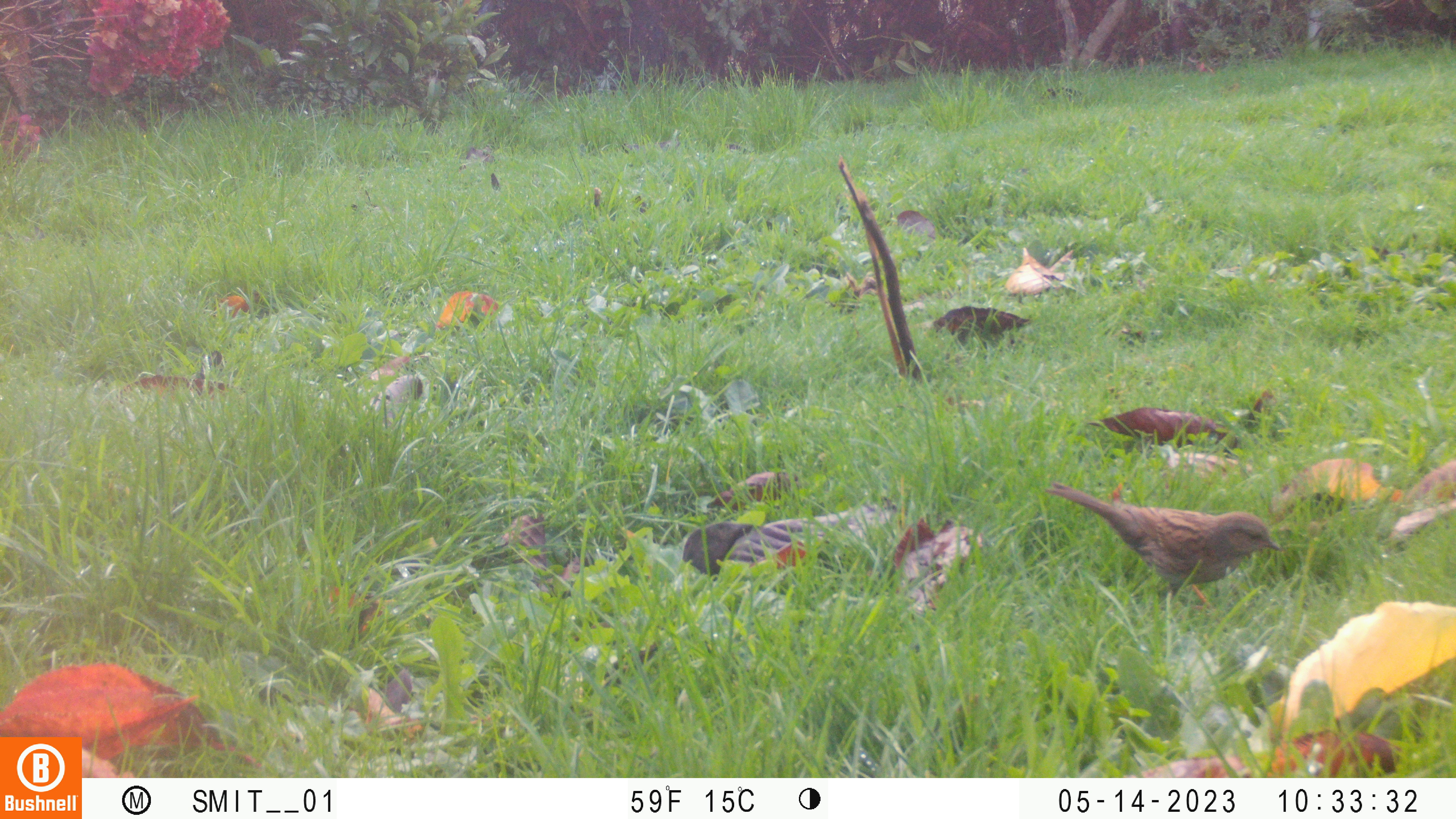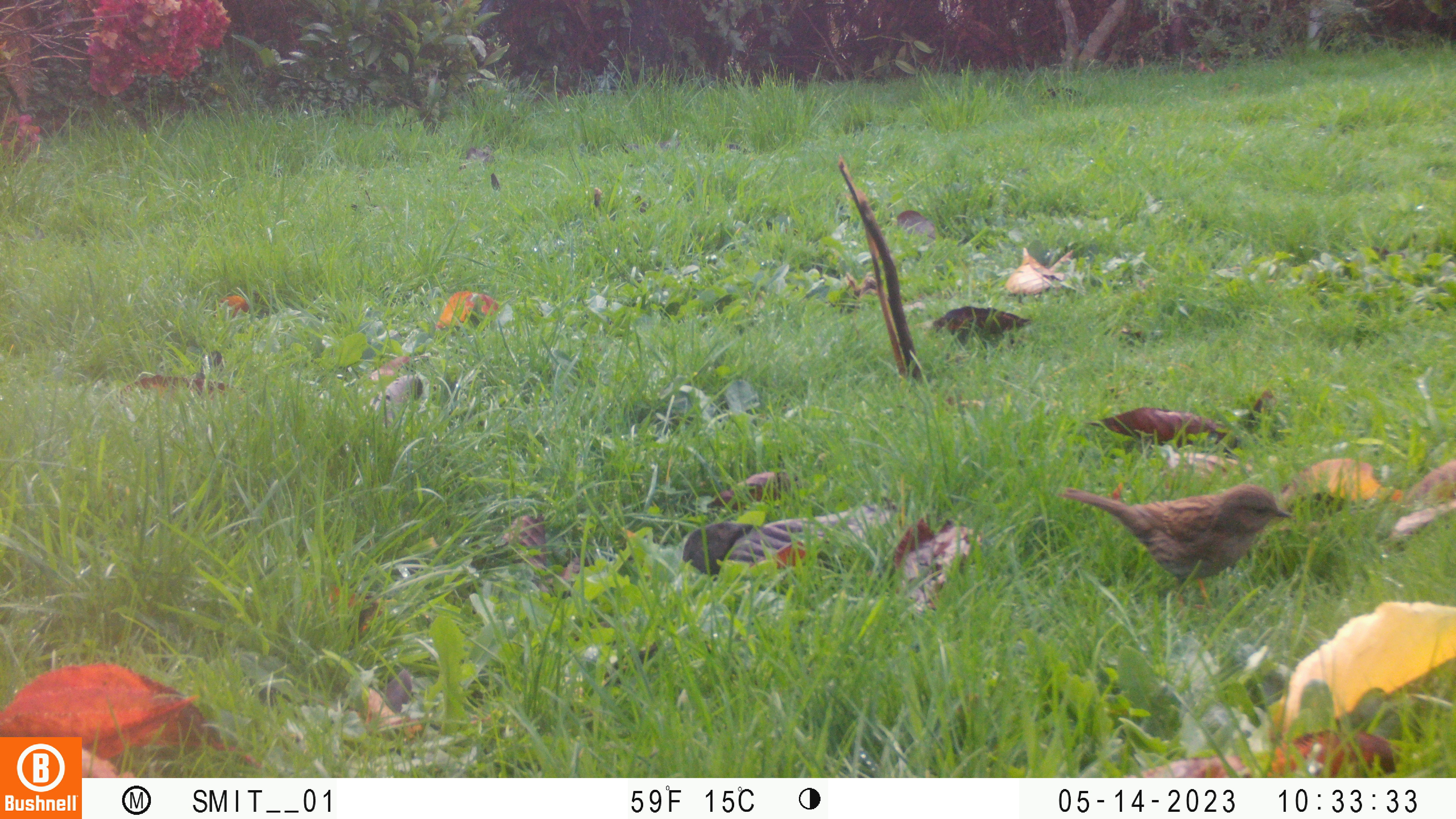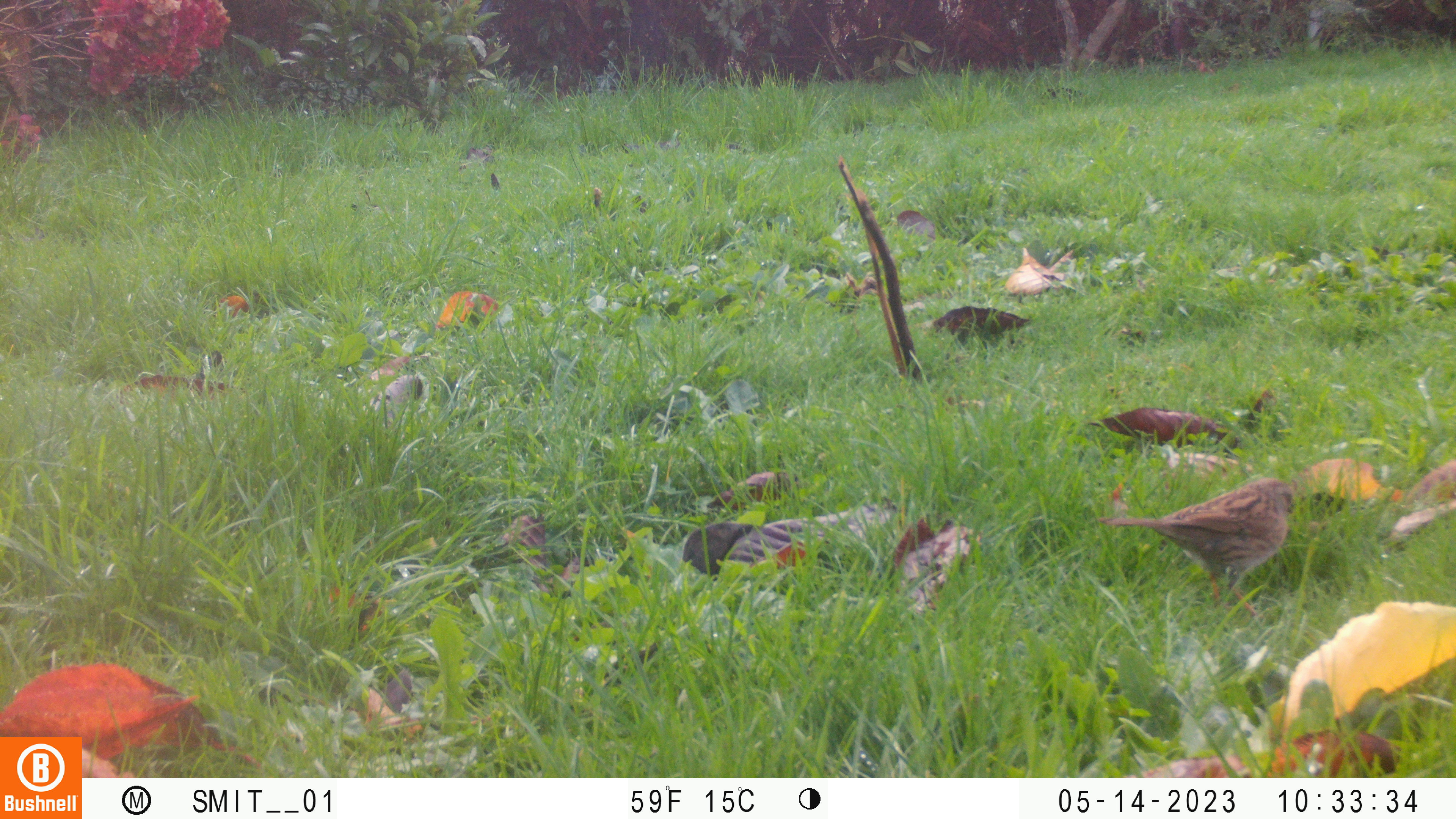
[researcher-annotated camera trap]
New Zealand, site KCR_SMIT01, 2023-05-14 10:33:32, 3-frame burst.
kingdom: Animalia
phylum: Chordata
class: Aves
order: Passeriformes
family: Prunellidae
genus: Prunella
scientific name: Prunella modularis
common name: dunnock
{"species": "dunnock (Prunella modularis)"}